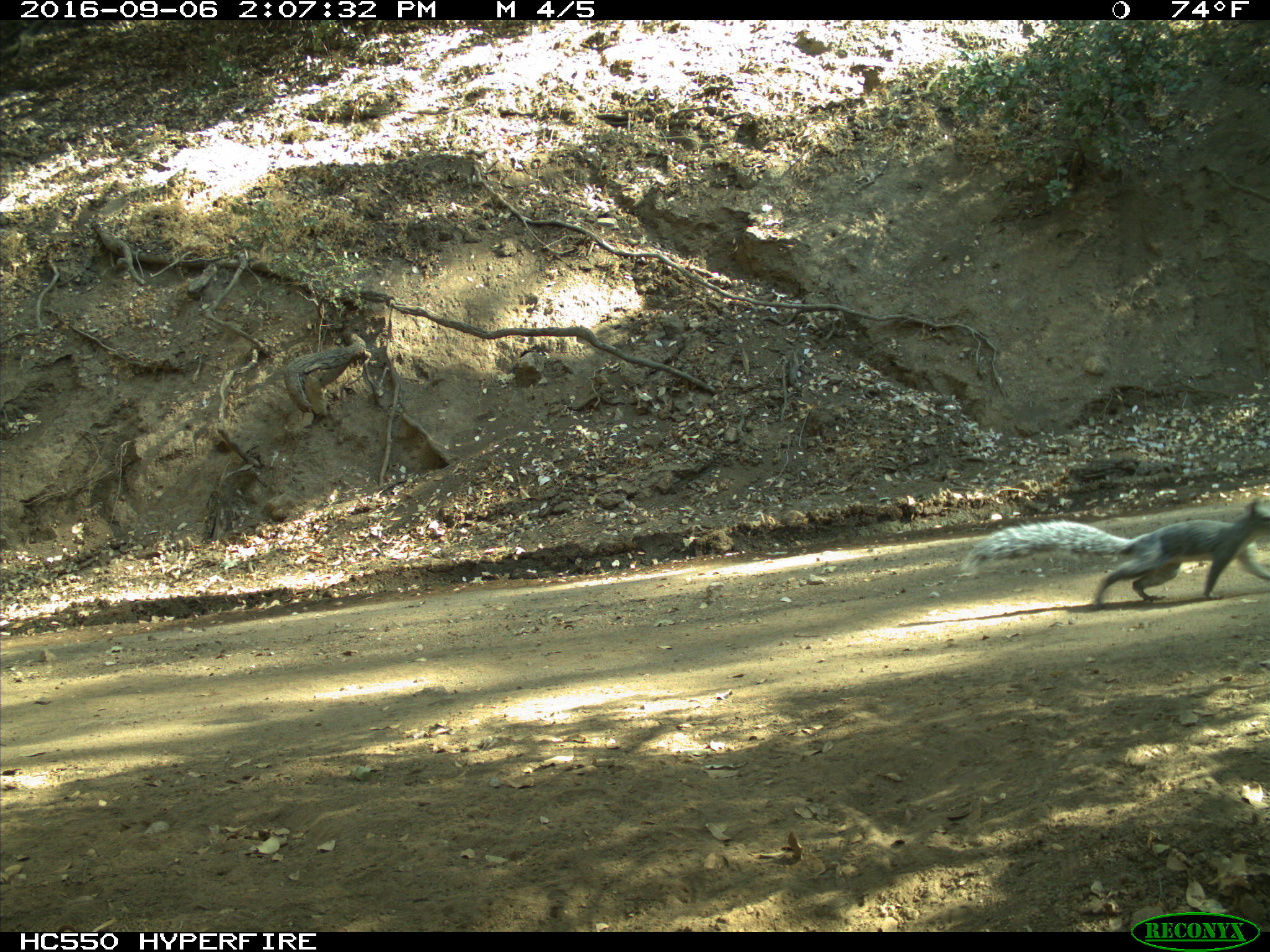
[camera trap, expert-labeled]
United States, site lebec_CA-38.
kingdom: Animalia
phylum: Chordata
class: Mammalia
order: Rodentia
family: Sciuridae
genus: Sciurus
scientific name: Sciurus carolinensis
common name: eastern gray squirrel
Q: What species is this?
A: Sciurus carolinensis (eastern gray squirrel).